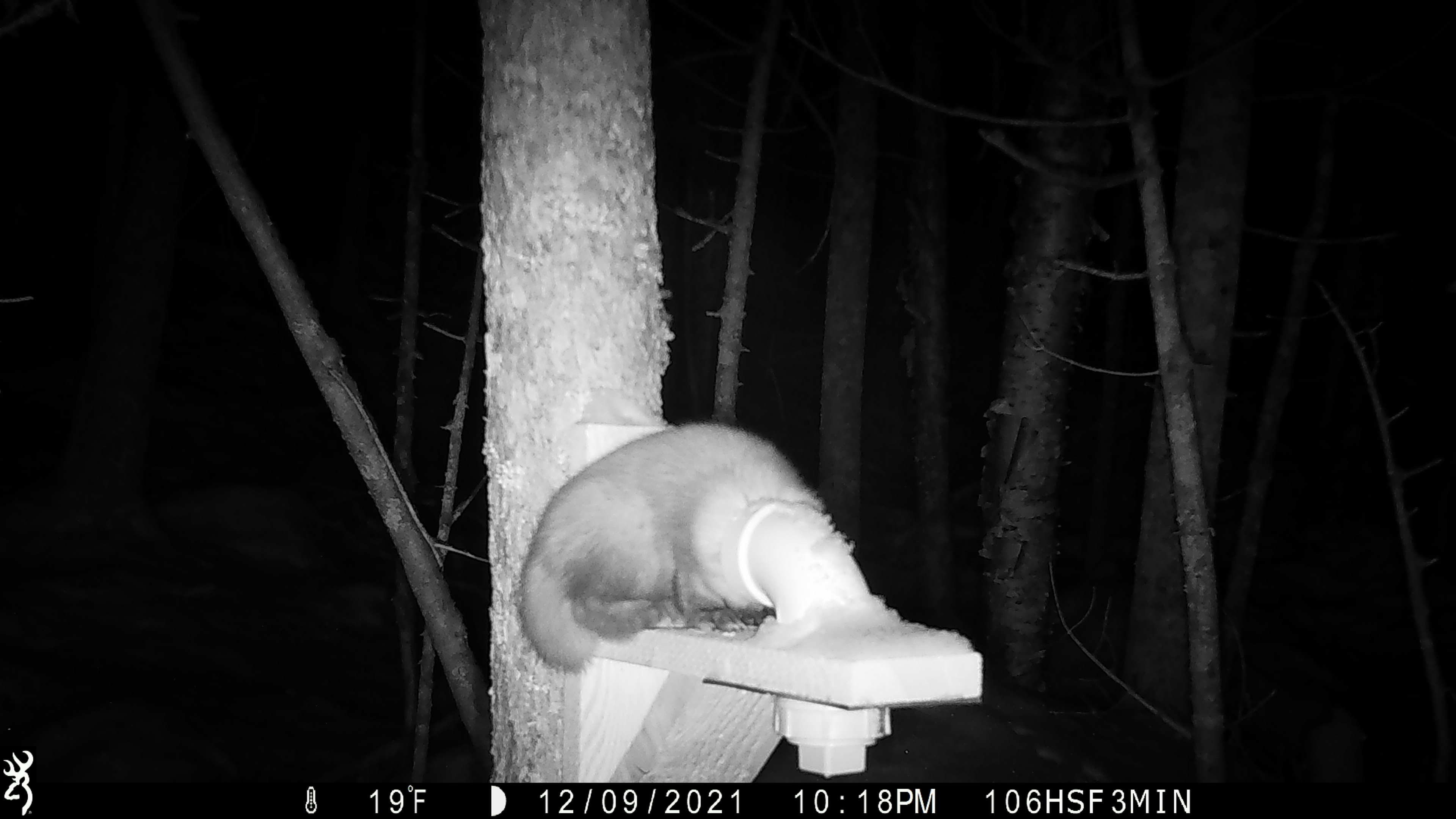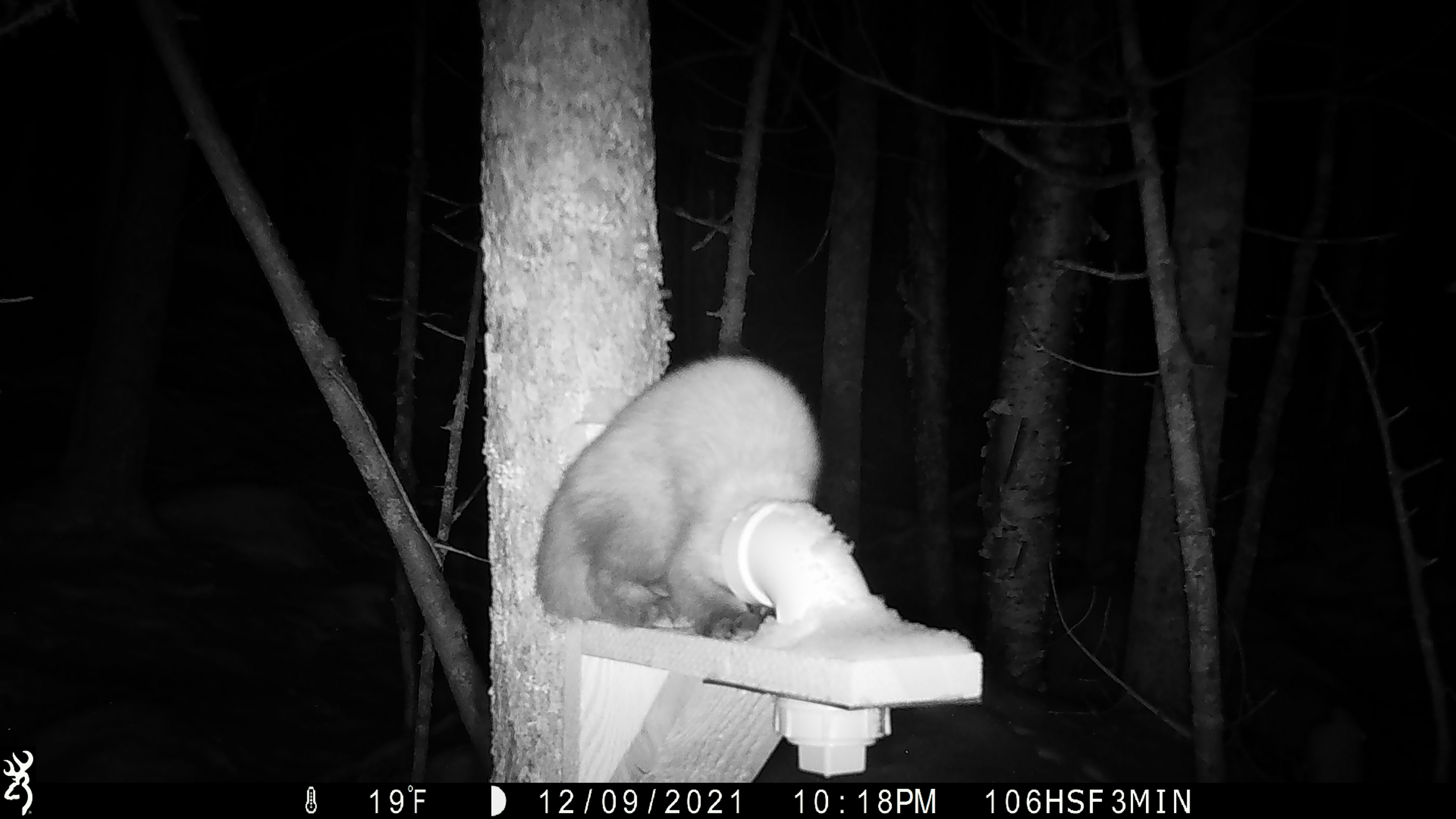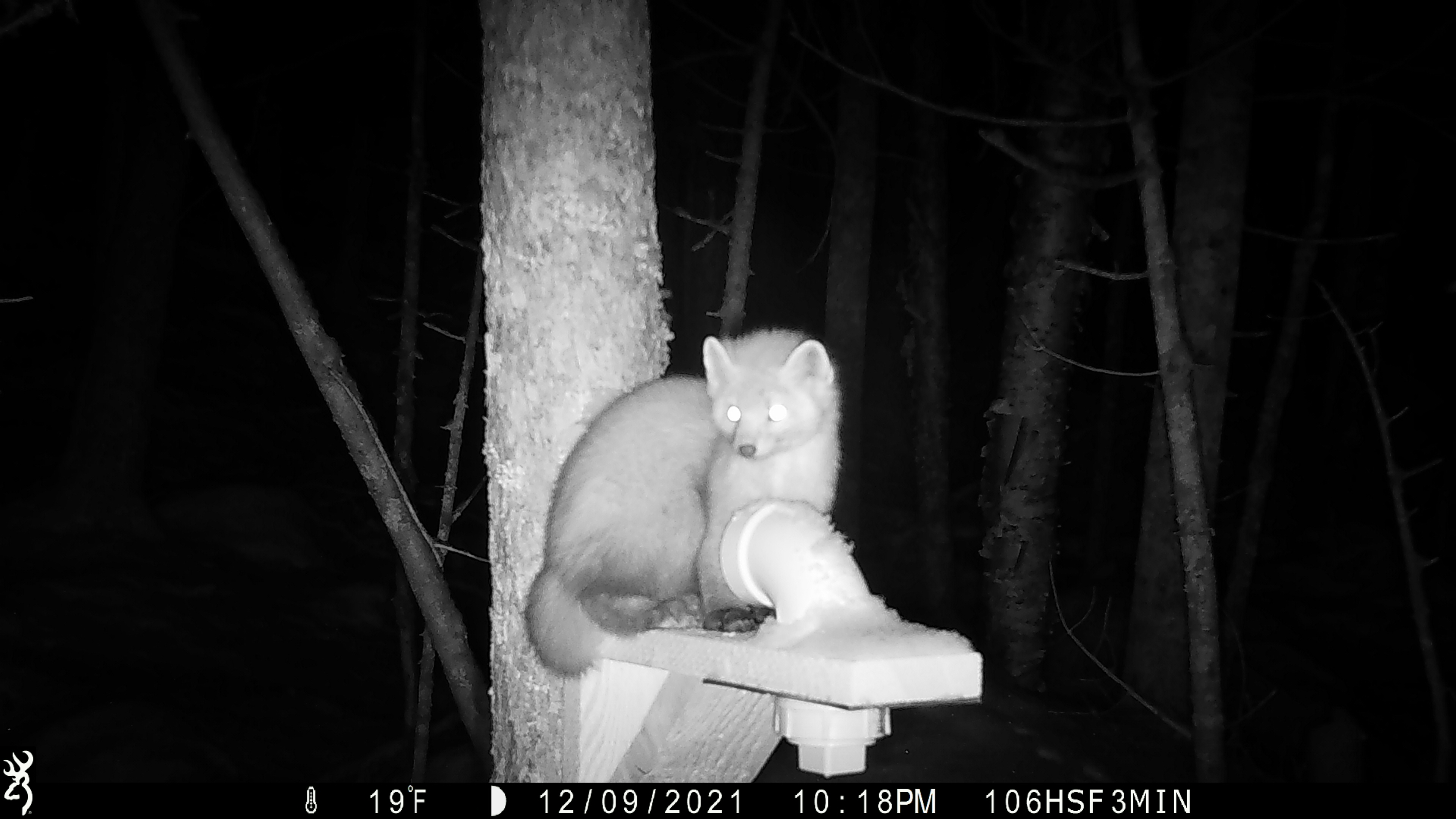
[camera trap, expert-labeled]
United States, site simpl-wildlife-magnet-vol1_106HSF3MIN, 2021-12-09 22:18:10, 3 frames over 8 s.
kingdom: Animalia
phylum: Chordata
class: Mammalia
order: Carnivora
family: Mustelidae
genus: Martes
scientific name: Martes americana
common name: american marten